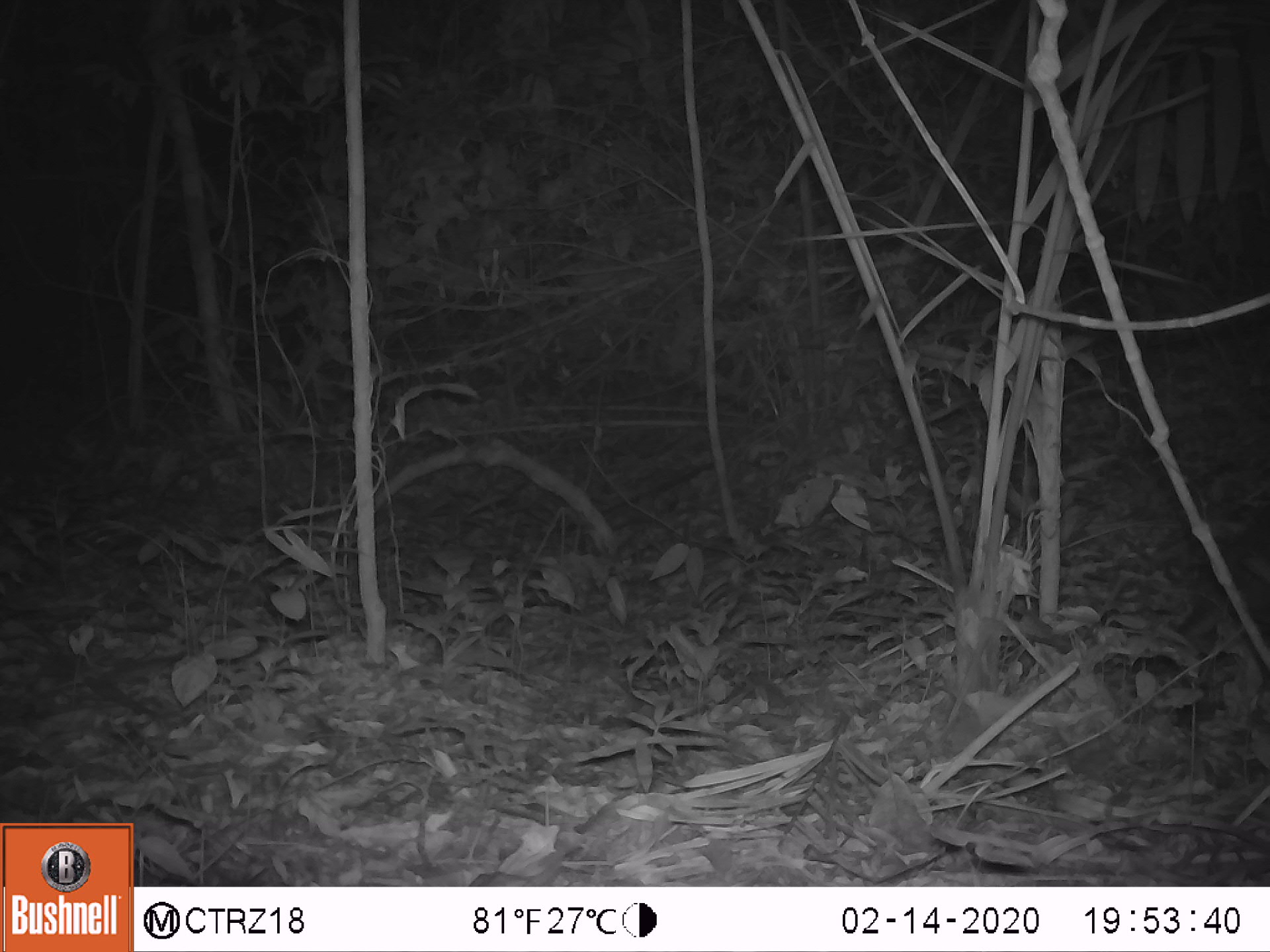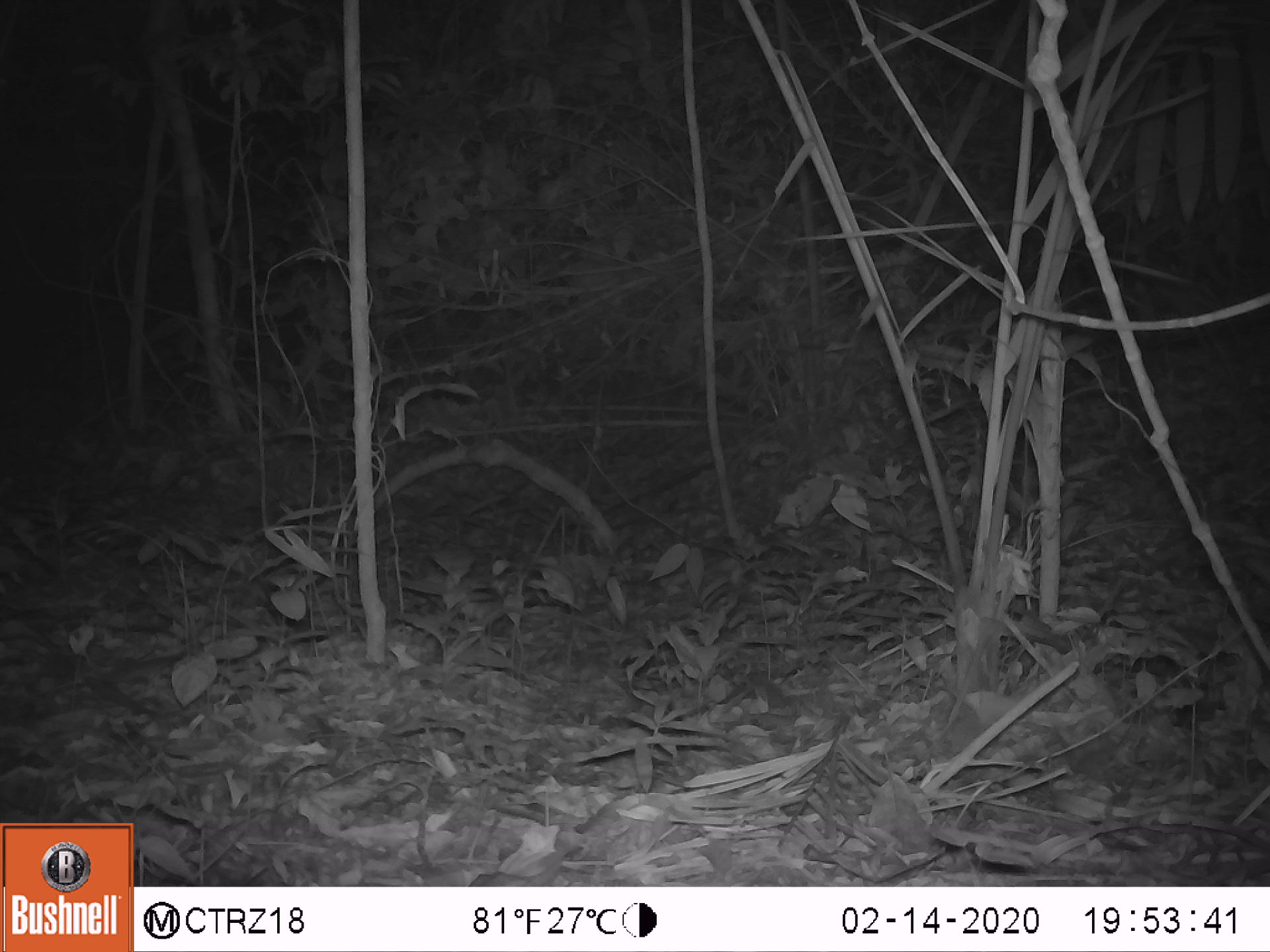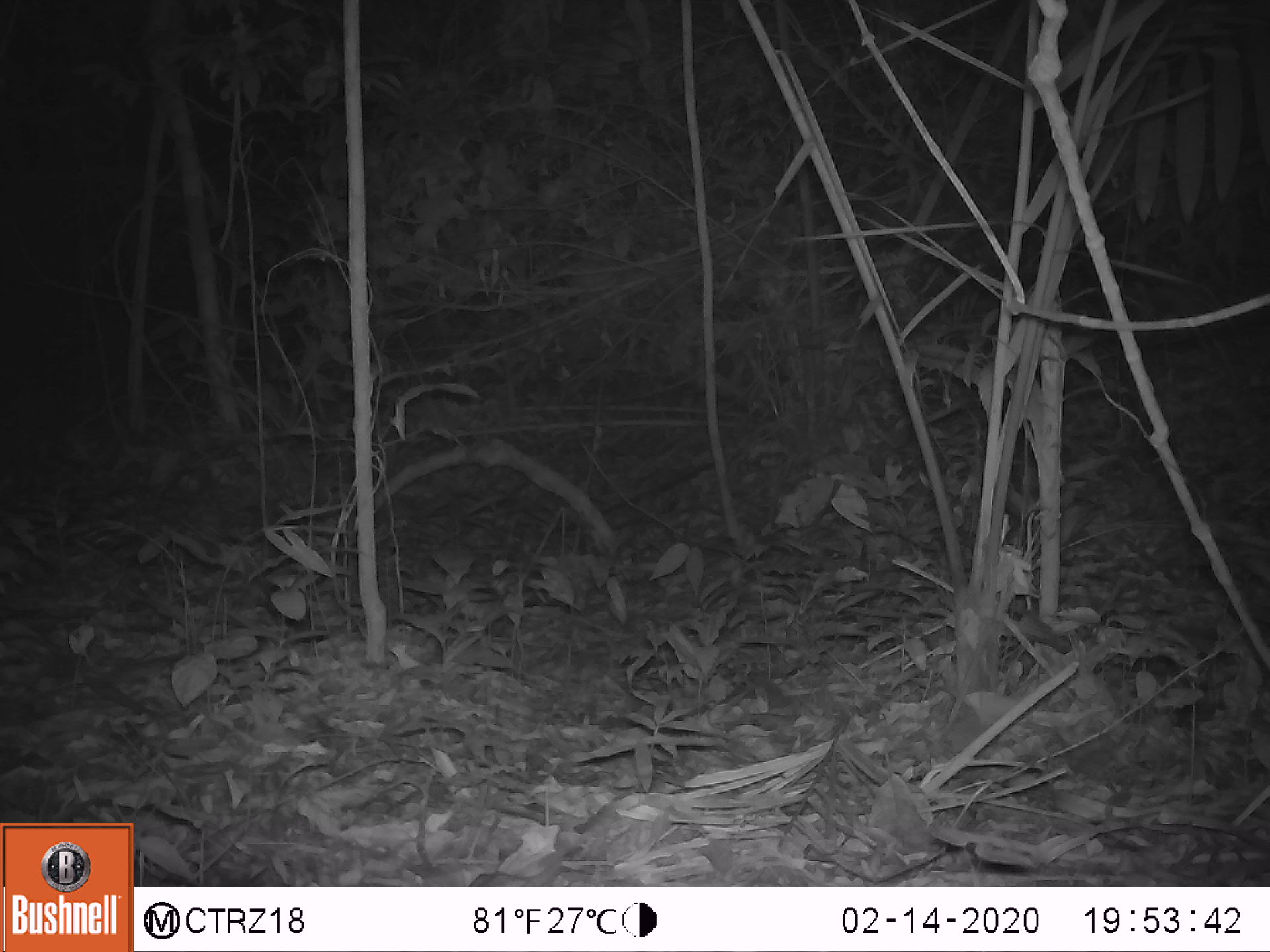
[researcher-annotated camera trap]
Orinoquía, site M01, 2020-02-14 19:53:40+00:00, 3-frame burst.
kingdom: Animalia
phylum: Chordata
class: Mammalia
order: Cingulata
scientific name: Cingulata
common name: armadillo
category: unknown armadillo